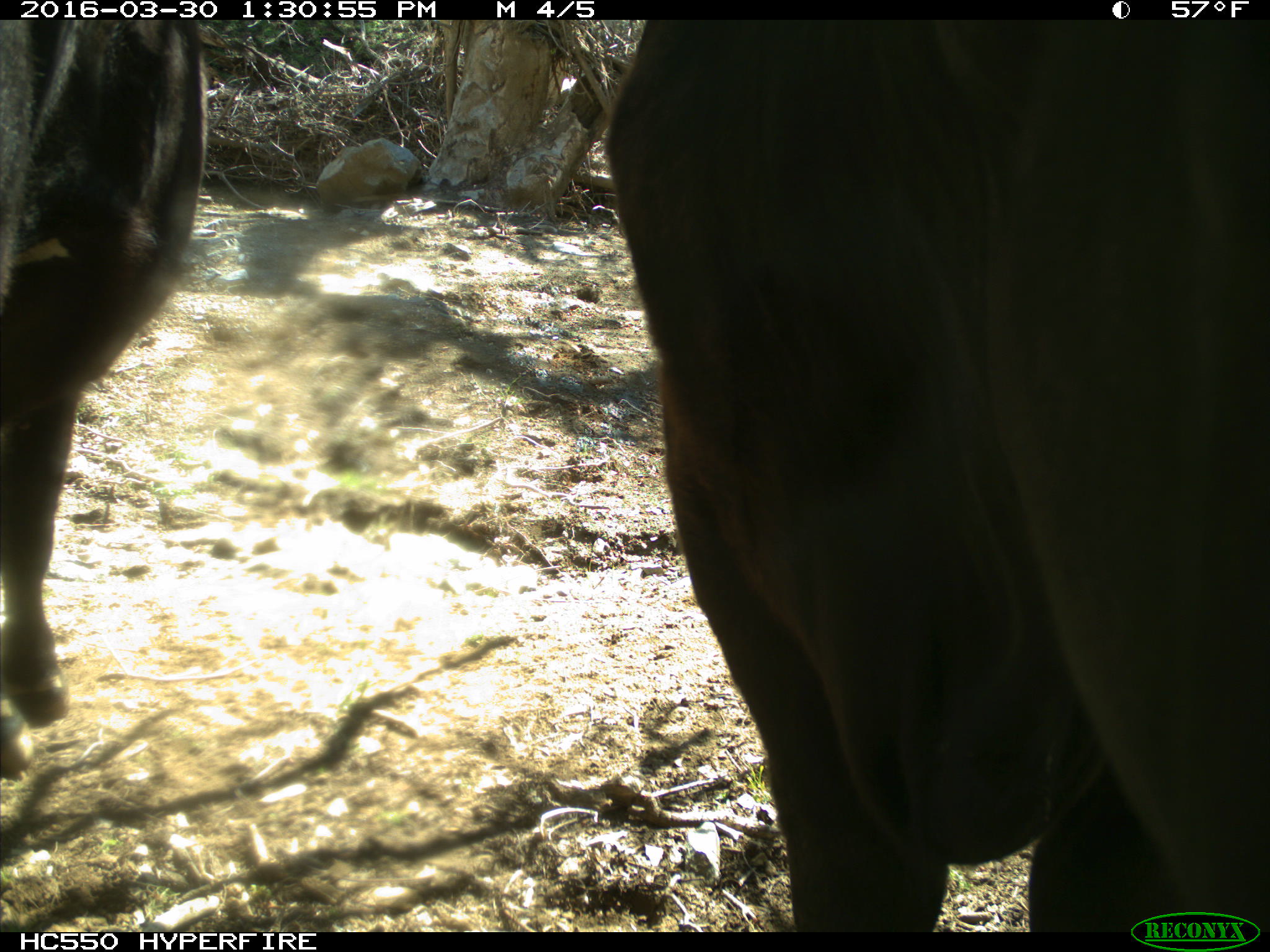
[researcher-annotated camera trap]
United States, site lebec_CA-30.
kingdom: Animalia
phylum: Chordata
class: Mammalia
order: Artiodactyla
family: Bovidae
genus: Bos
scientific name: Bos taurus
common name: domestic cow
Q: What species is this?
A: Bos taurus (domestic cow).